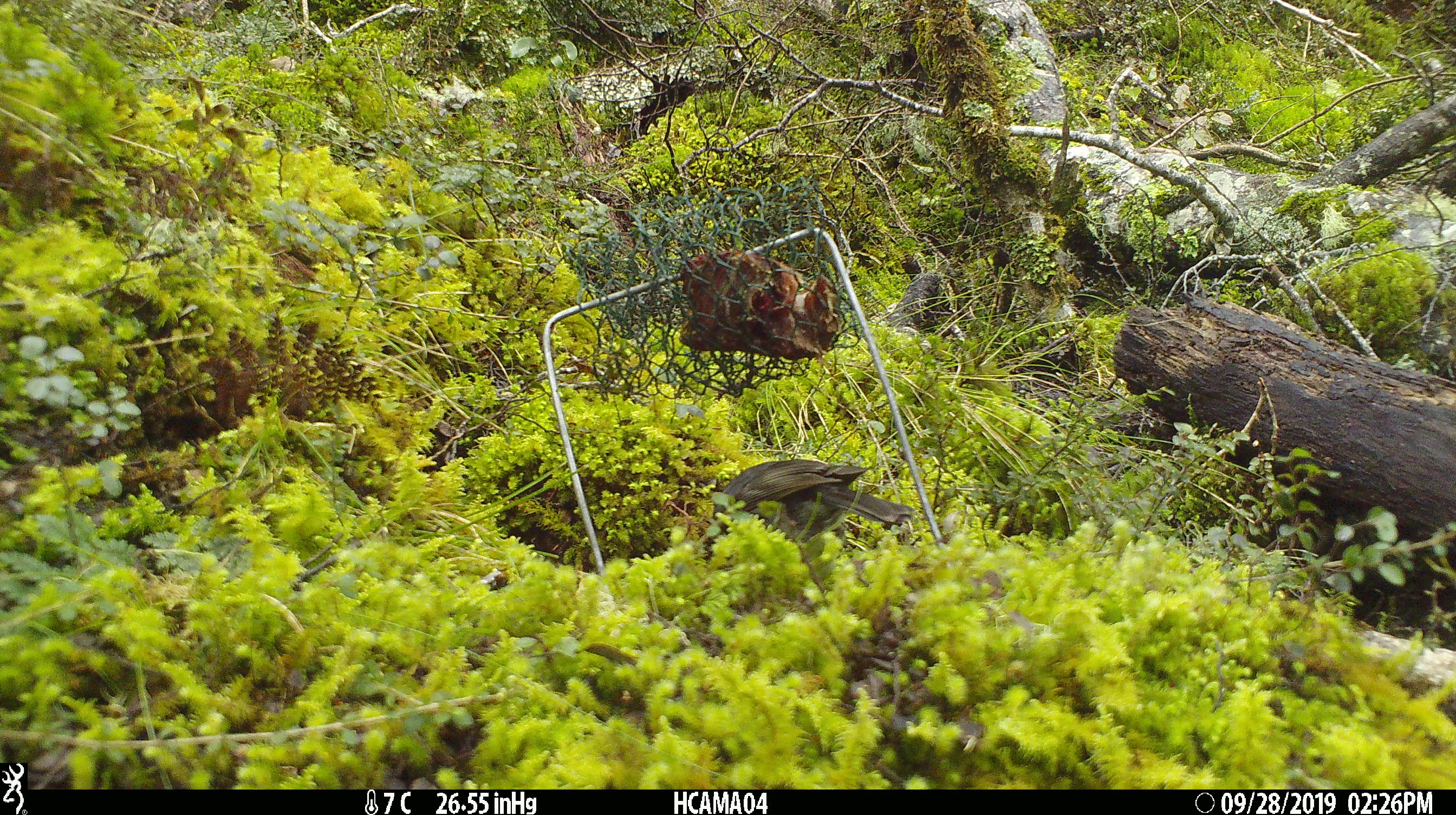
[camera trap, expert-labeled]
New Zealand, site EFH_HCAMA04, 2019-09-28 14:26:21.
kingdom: Animalia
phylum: Chordata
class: Aves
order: Passeriformes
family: Petroicidae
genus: Petroica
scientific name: Petroica australis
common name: new zealand robin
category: robin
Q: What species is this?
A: Robin (new zealand robin) (Petroica australis).